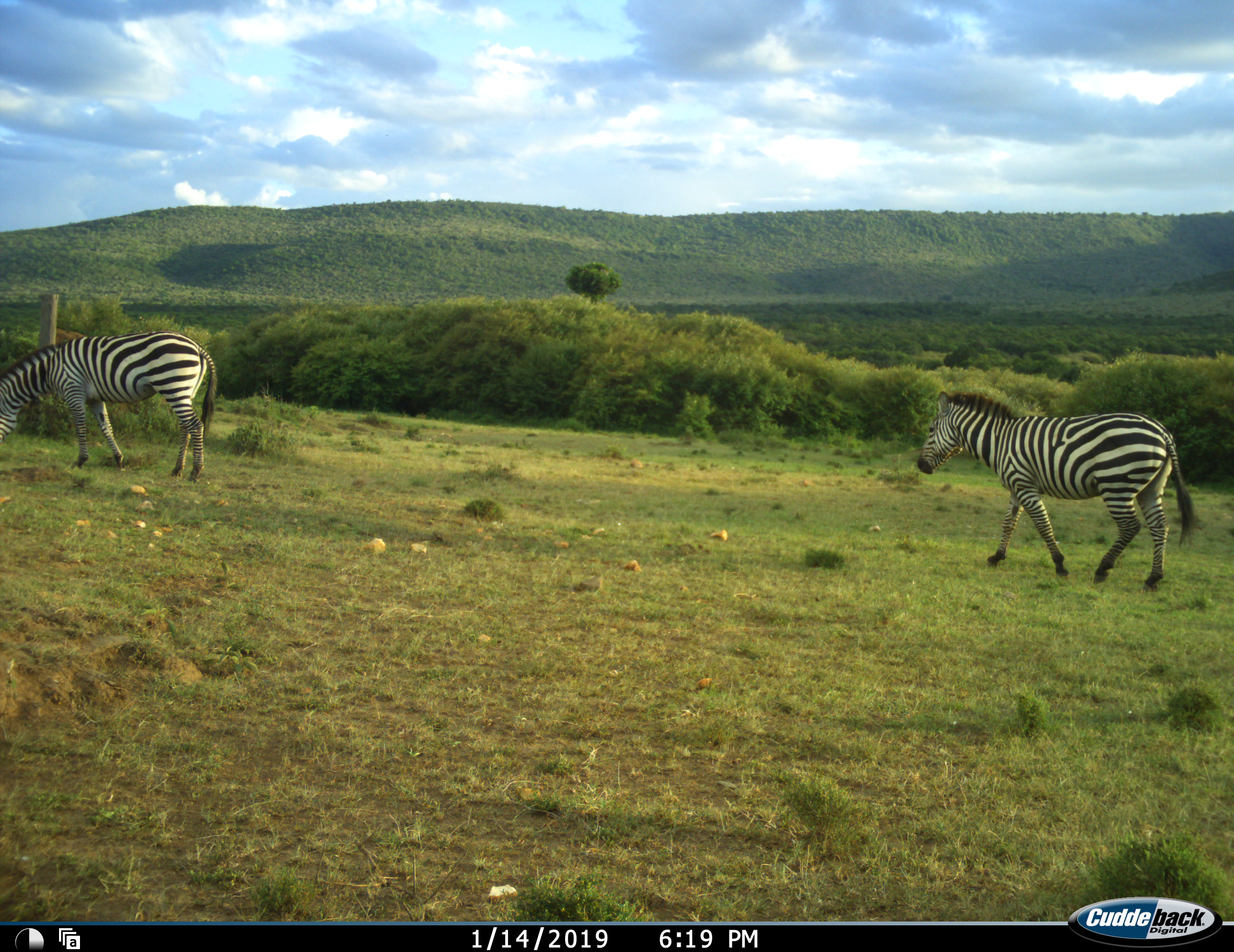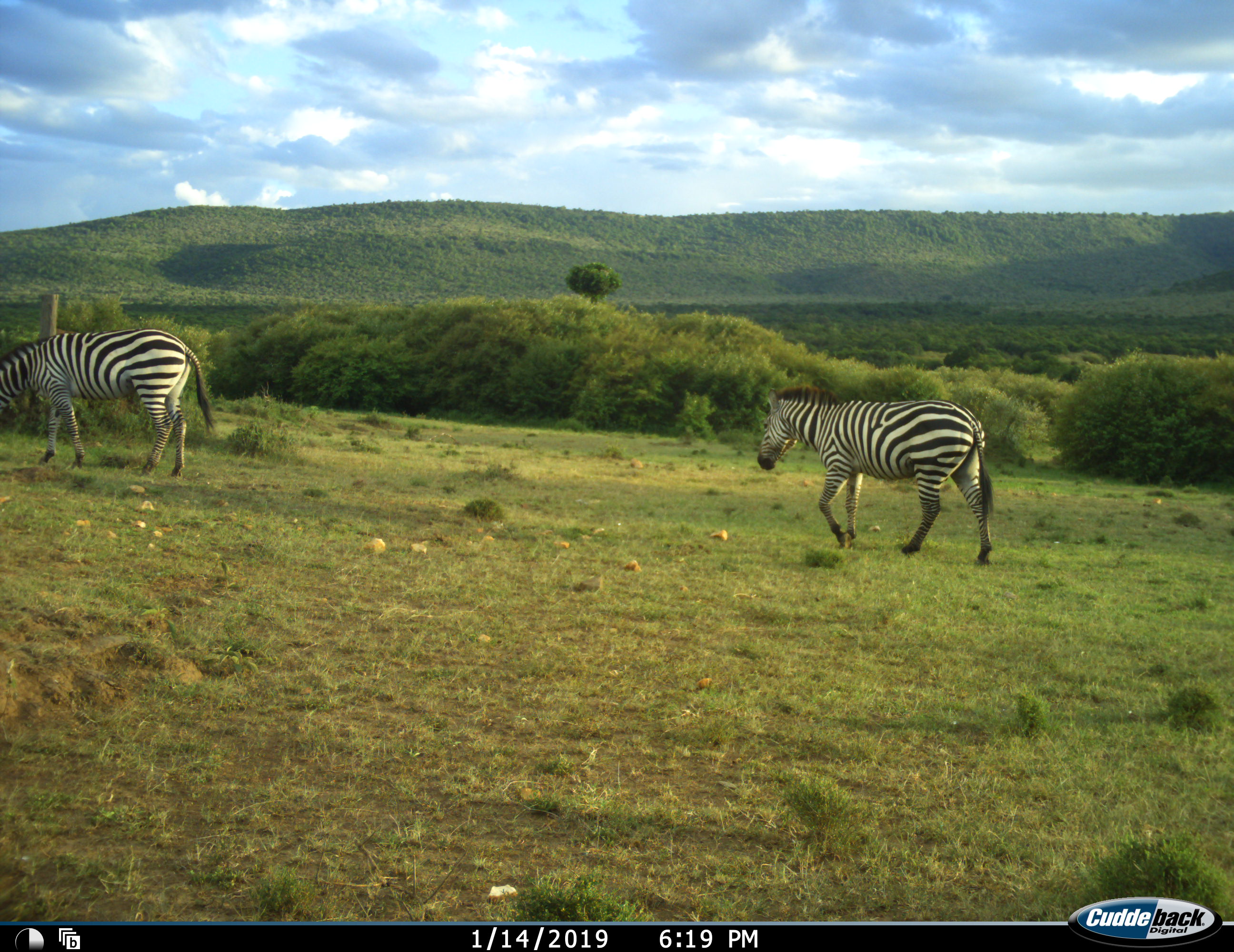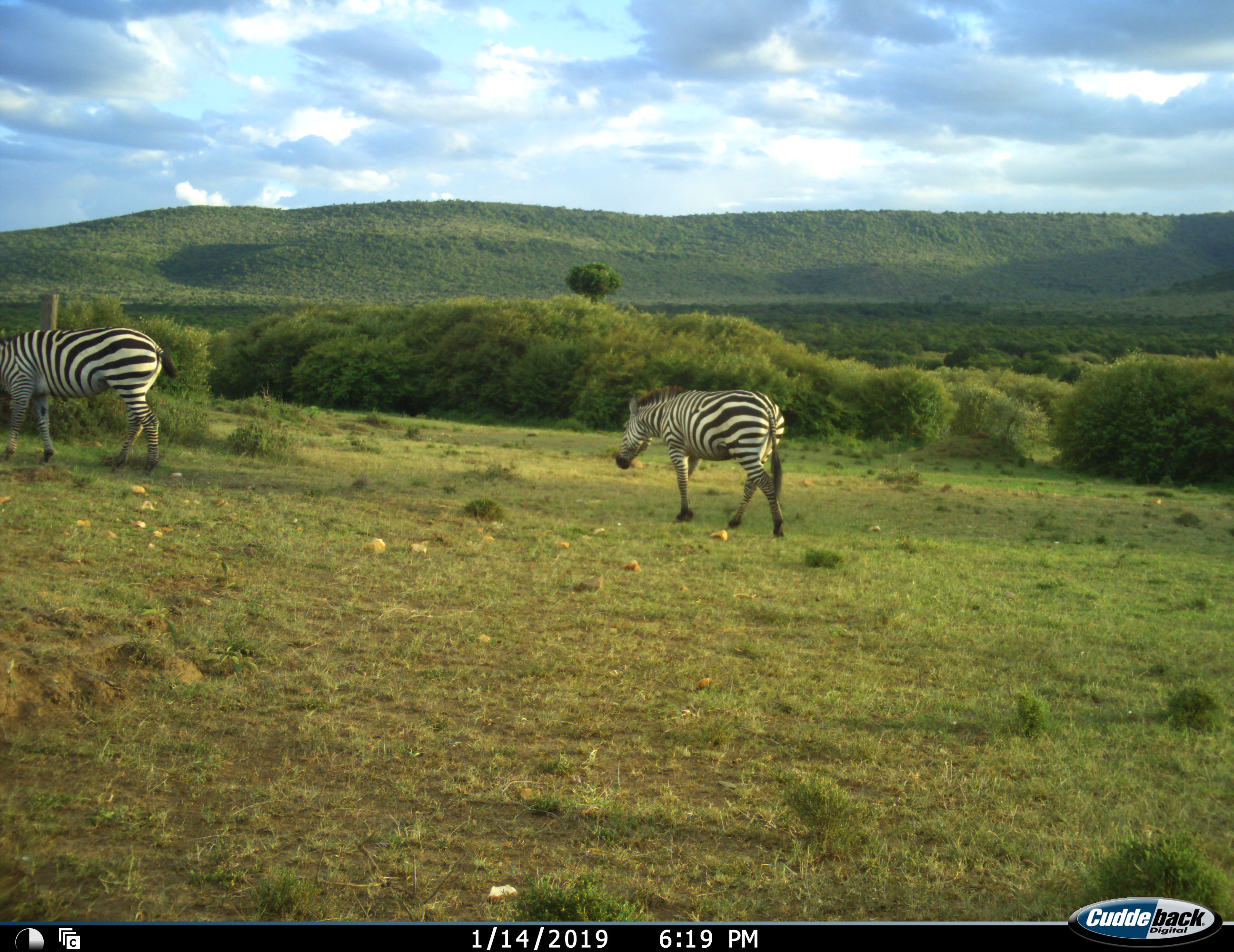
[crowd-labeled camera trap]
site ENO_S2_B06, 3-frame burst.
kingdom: Animalia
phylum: Chordata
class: Mammalia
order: Perissodactyla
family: Equidae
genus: Equus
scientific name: Equus quagga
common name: plains zebra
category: zebraplains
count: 2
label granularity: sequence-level